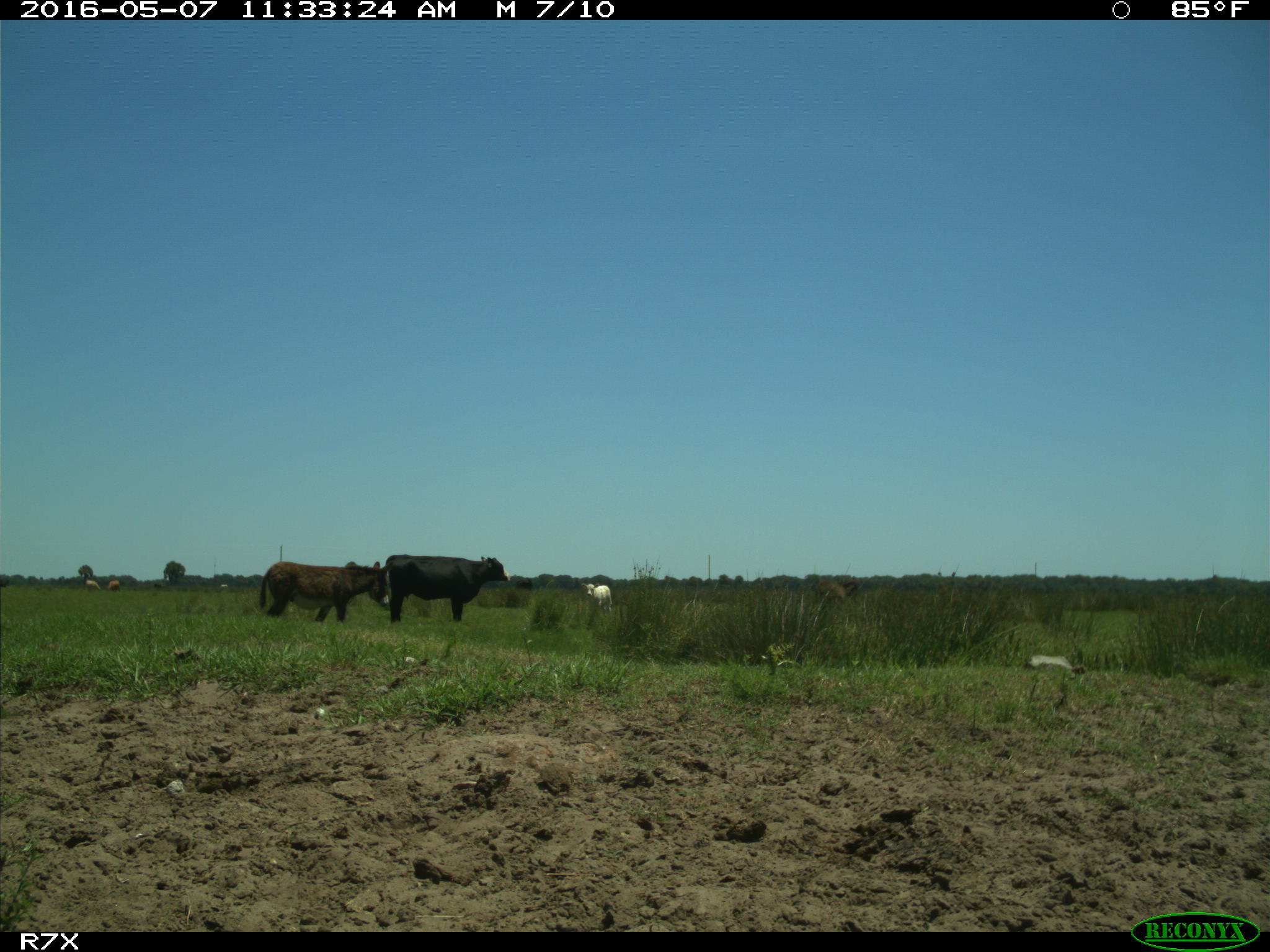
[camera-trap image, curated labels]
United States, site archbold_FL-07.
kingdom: Animalia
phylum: Chordata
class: Mammalia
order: Artiodactyla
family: Bovidae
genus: Bos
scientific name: Bos taurus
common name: domestic cow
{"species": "Bos taurus (domestic cow)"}